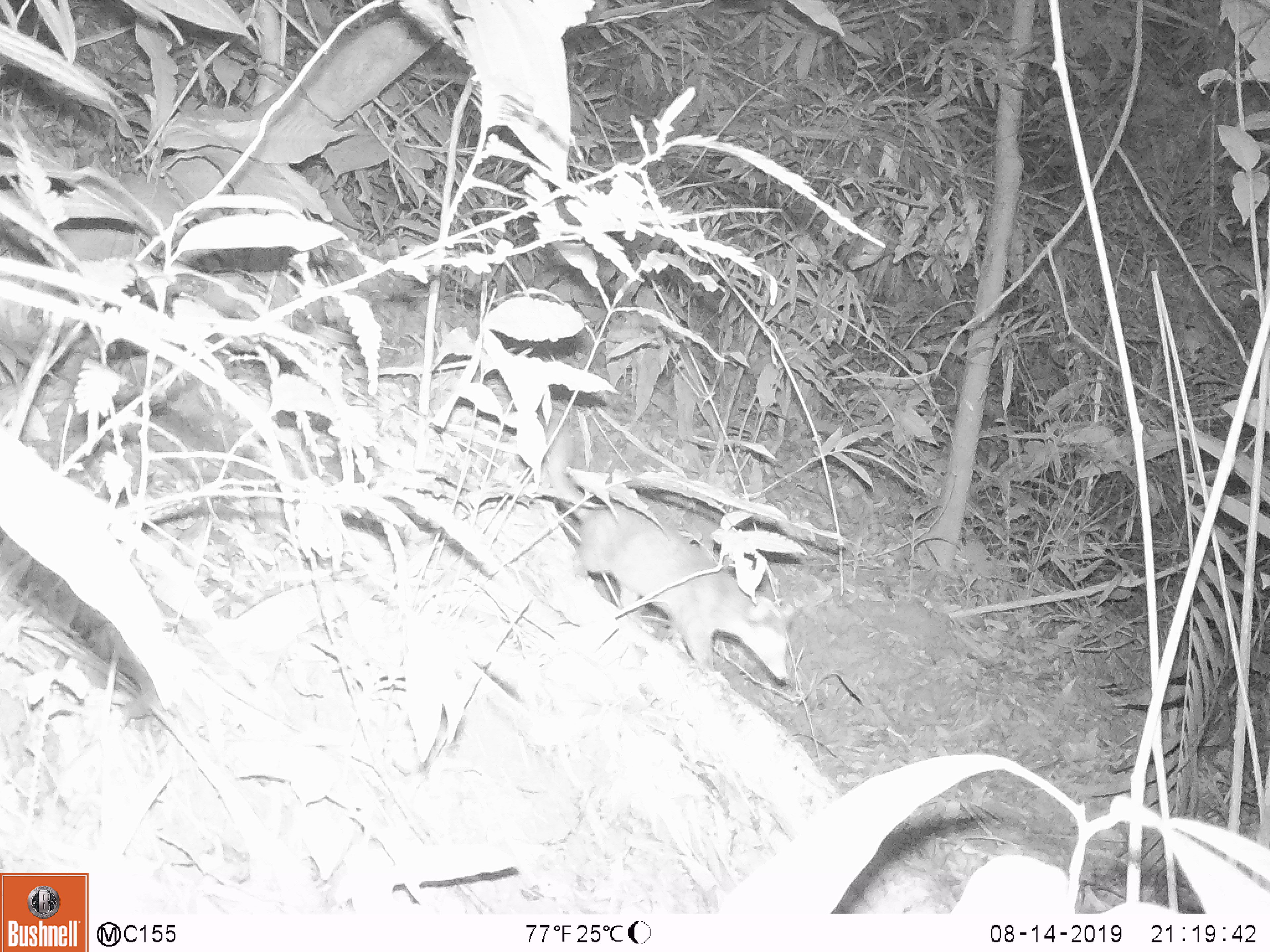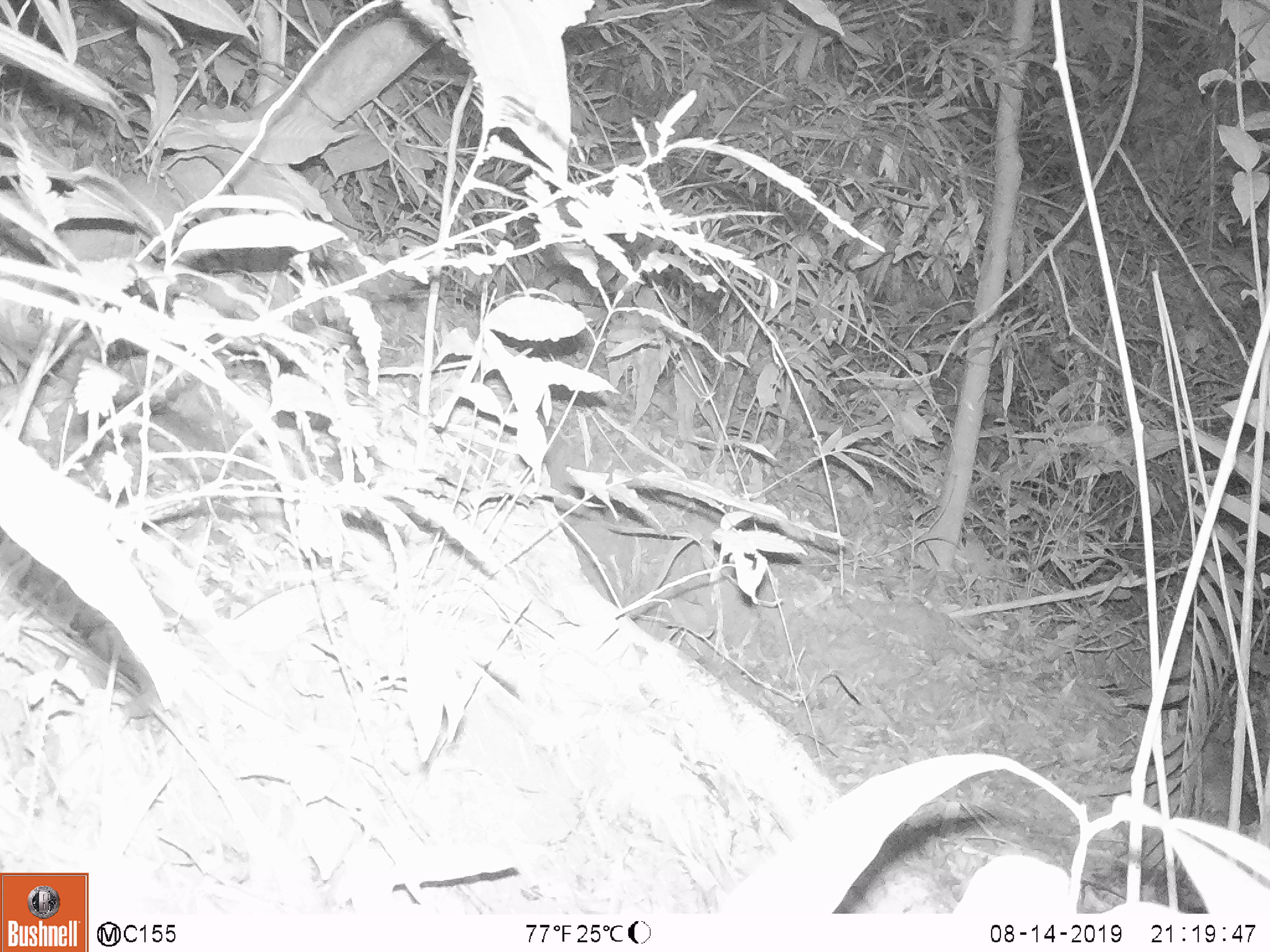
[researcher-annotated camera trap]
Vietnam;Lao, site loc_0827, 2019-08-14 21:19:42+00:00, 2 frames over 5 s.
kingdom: Animalia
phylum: Chordata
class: Mammalia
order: Carnivora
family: Mustelidae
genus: Melogale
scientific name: Melogale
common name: ferret badger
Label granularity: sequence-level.